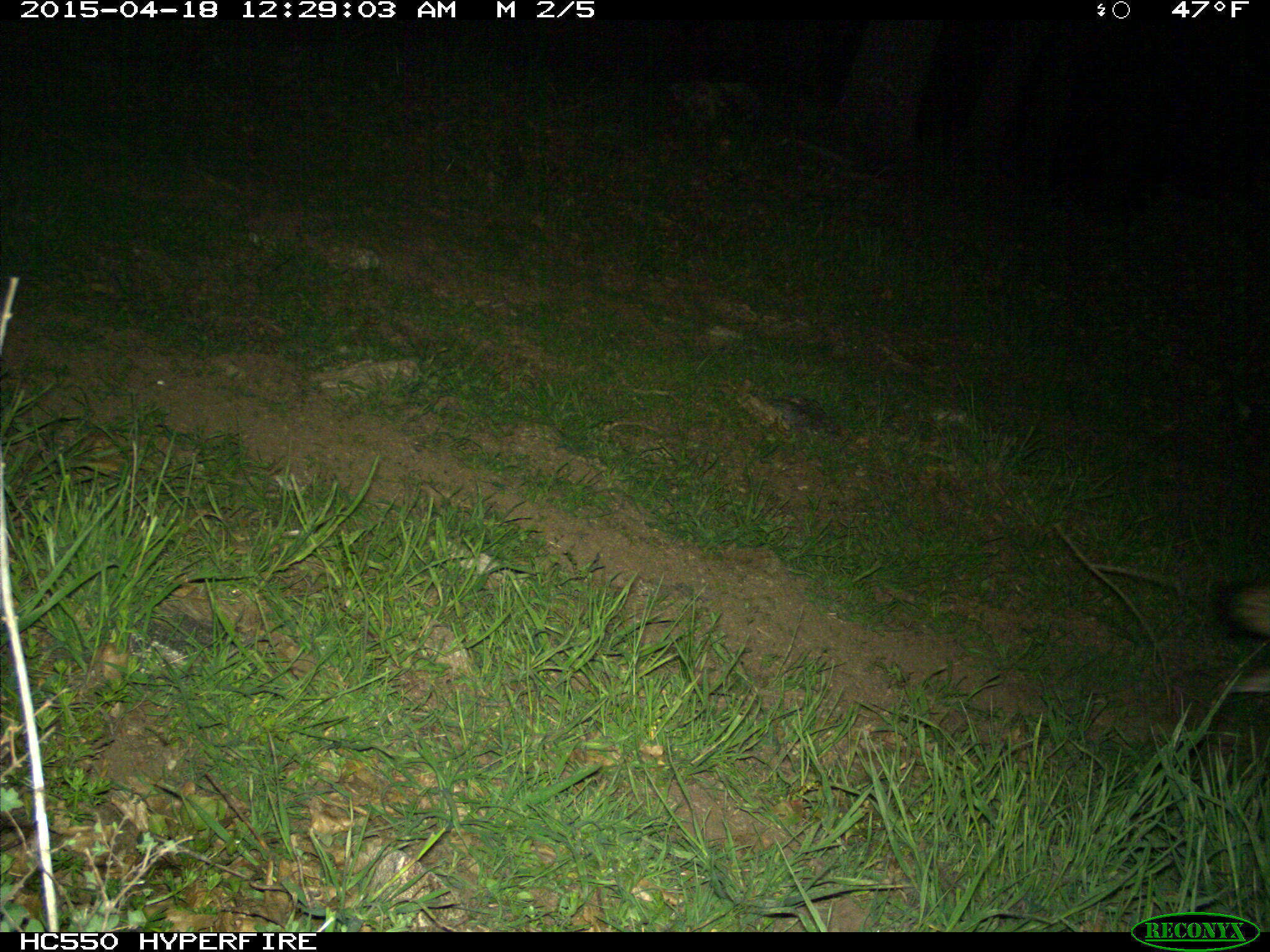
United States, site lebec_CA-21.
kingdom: Animalia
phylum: Chordata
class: Mammalia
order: Carnivora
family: Canidae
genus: Canis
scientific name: Canis latrans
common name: coyote